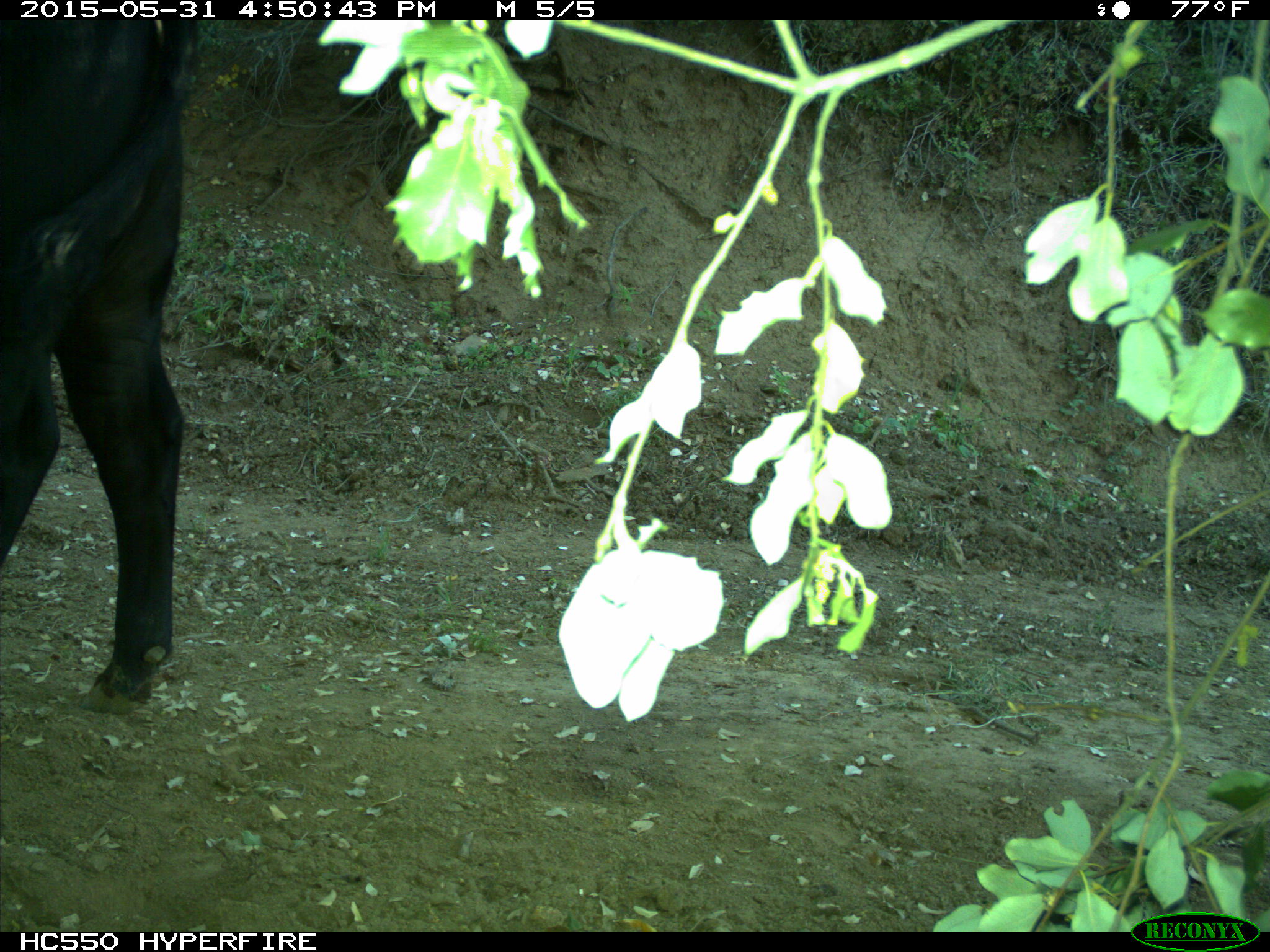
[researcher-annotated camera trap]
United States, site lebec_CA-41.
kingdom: Animalia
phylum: Chordata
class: Mammalia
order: Artiodactyla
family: Bovidae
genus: Bos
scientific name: Bos taurus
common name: domestic cow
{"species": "Bos taurus (domestic cow)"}